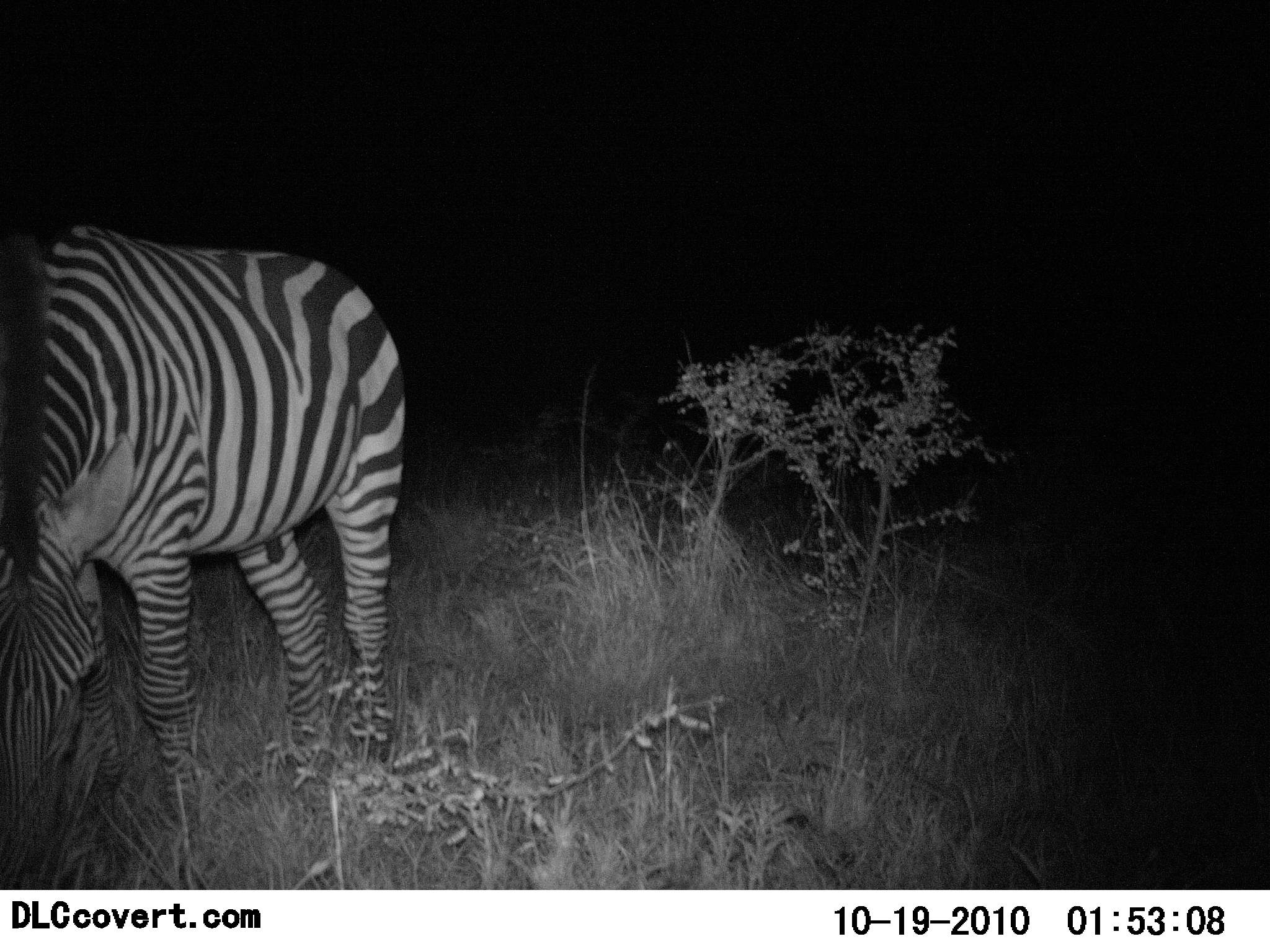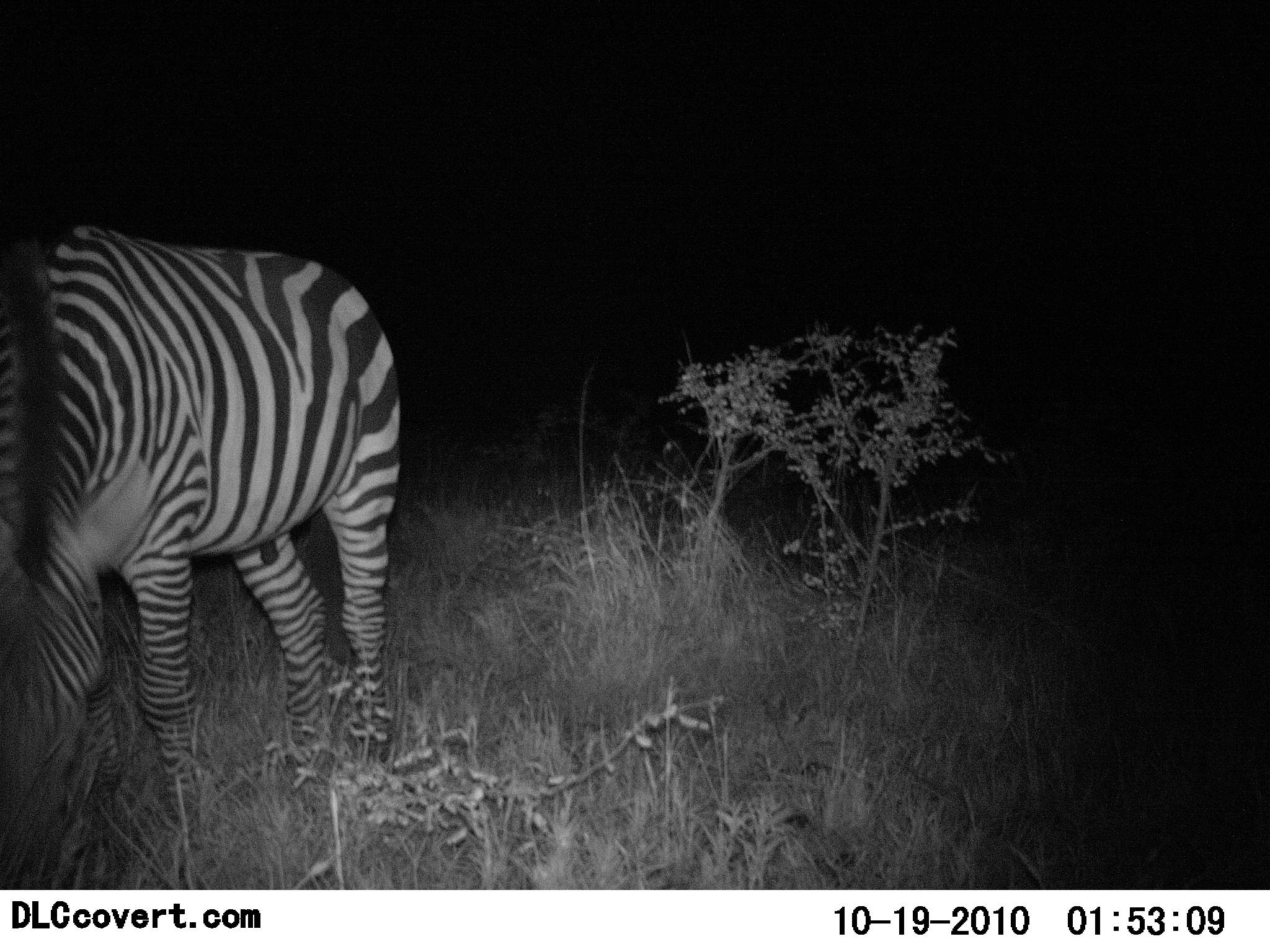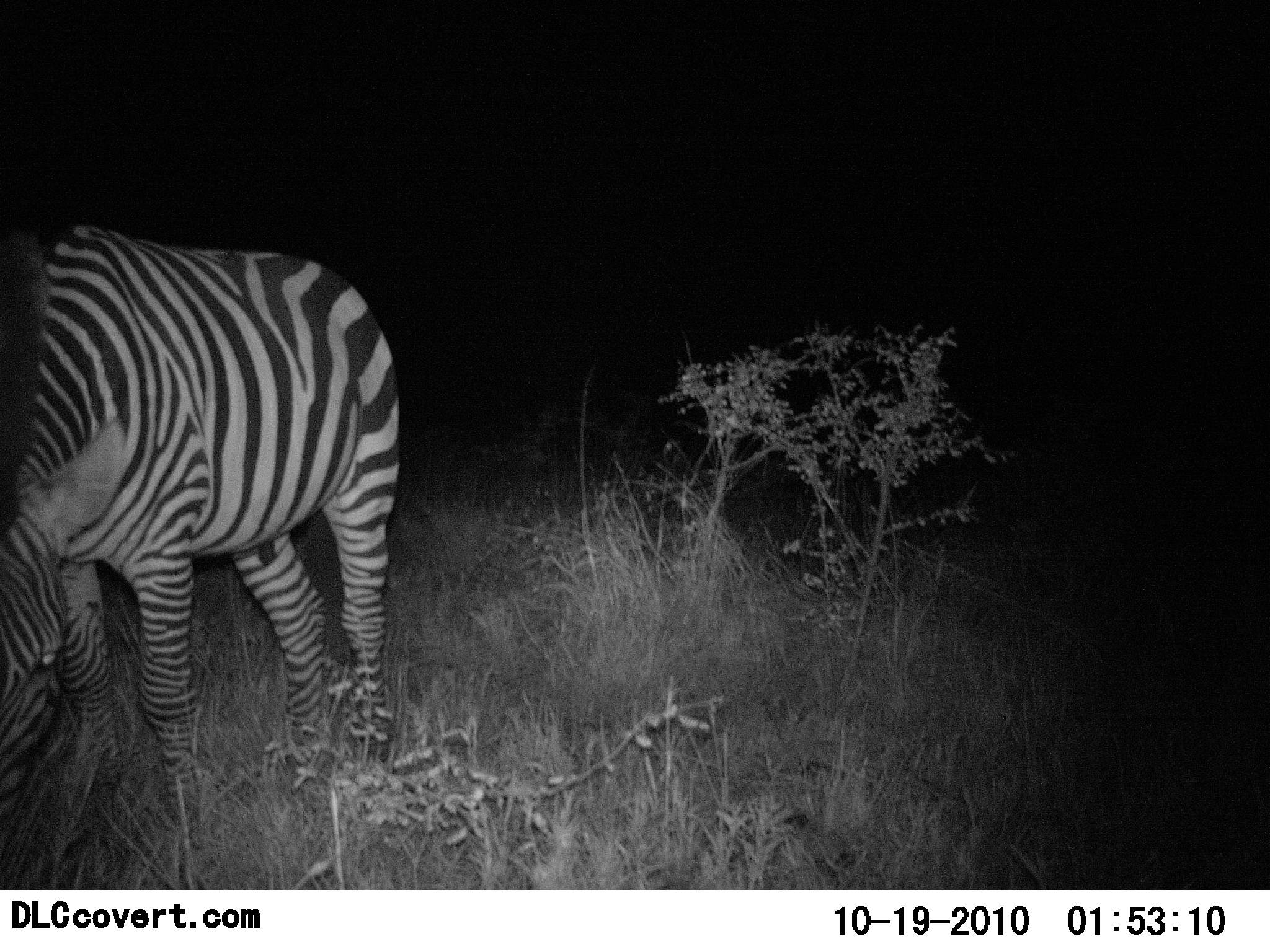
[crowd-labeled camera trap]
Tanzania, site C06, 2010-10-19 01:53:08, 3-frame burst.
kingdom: Animalia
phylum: Chordata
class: Mammalia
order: Perissodactyla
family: Equidae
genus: Equus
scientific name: Equus quagga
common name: plains zebra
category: zebra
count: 1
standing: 43%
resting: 0%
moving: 7%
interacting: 0%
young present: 0%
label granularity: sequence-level